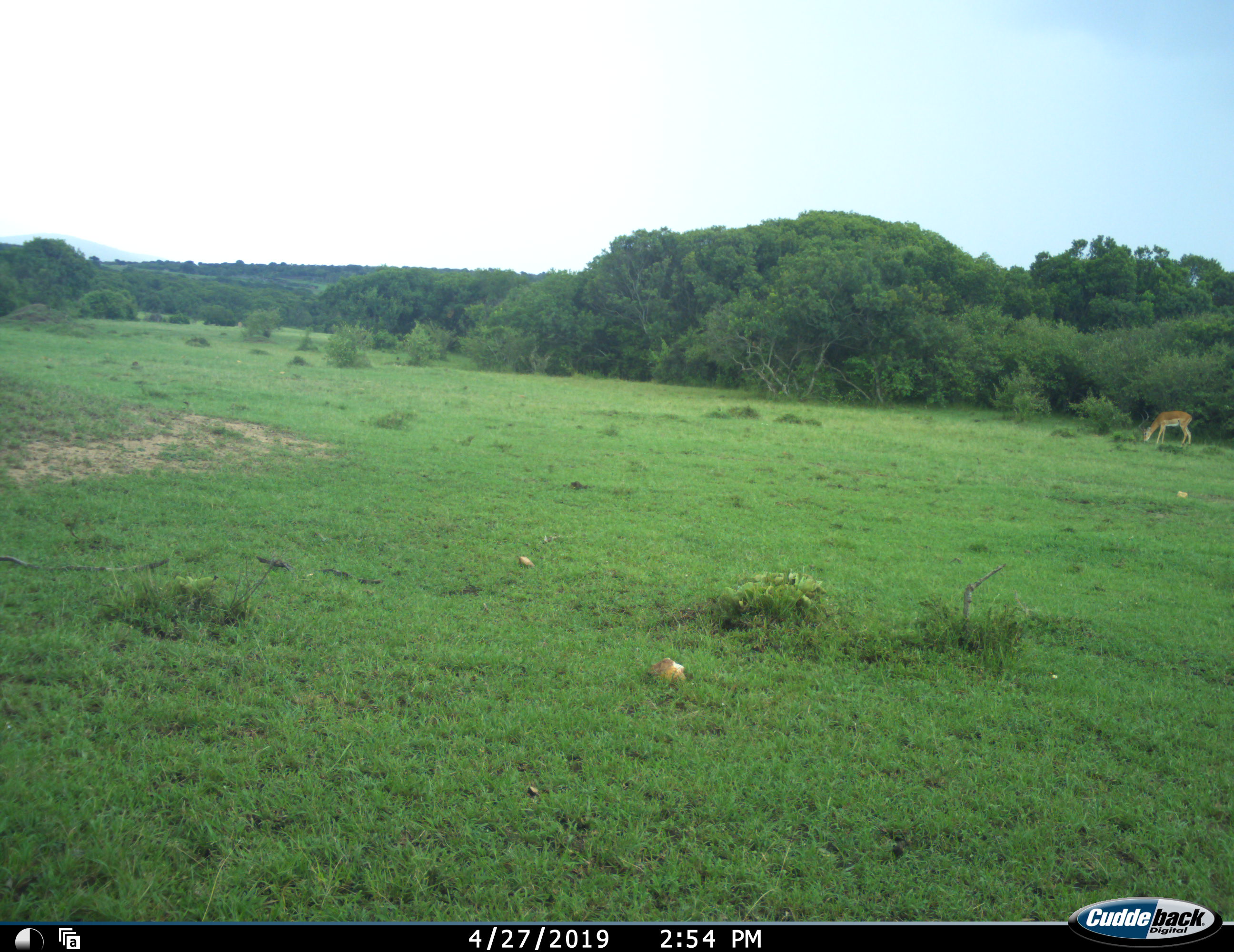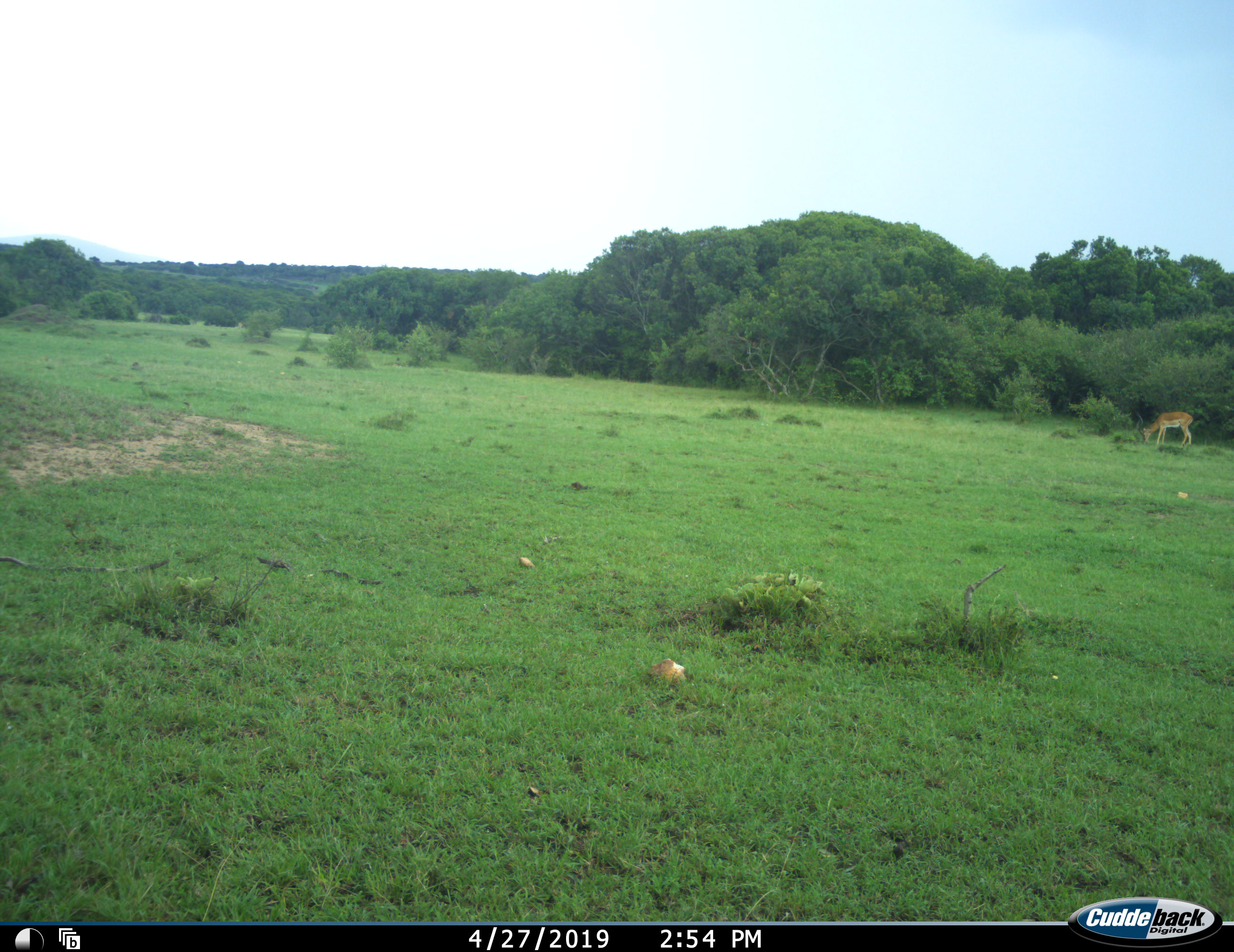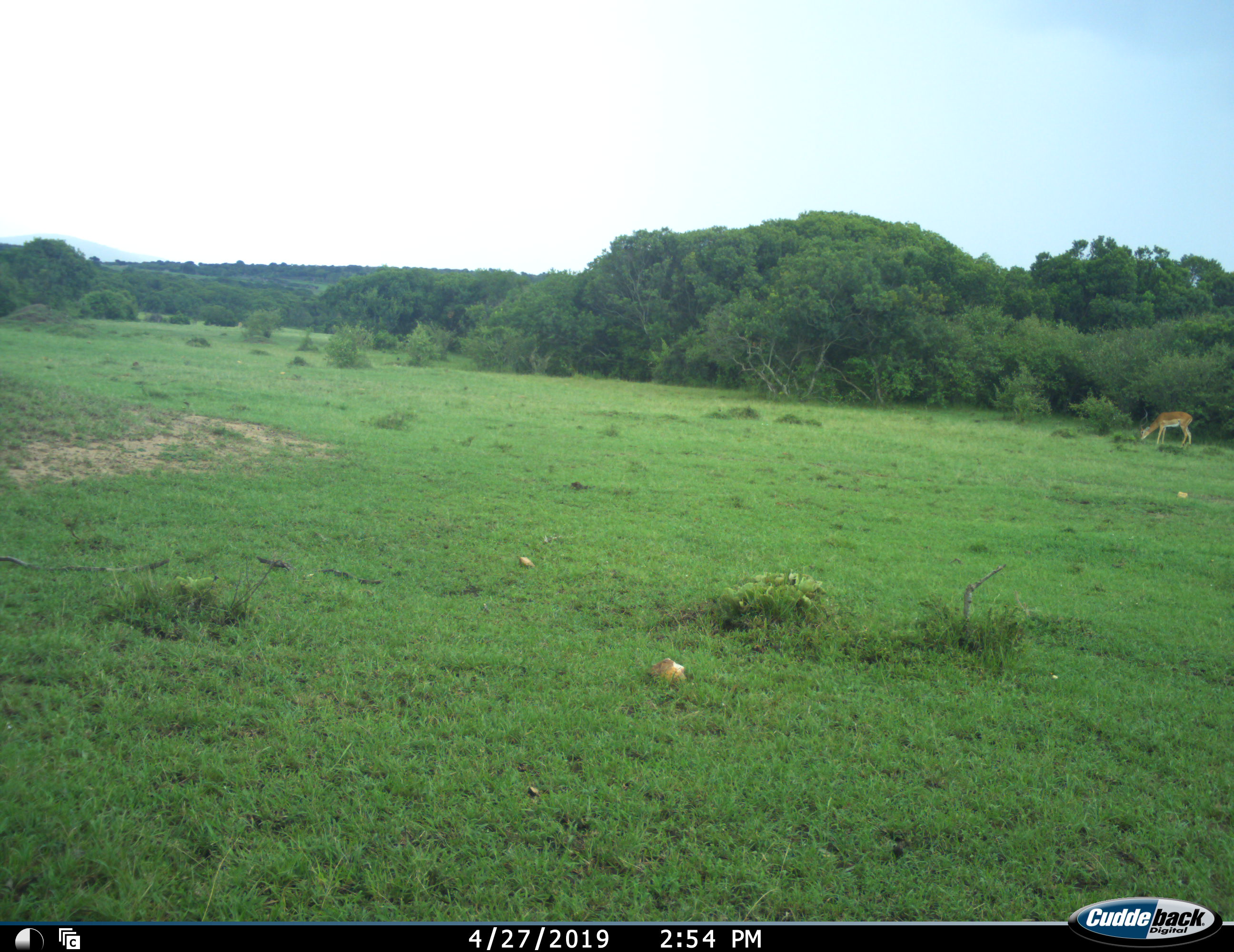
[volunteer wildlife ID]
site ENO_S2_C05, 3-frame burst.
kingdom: Animalia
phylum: Chordata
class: Mammalia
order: Artiodactyla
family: Bovidae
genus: Aepyceros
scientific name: Aepyceros melampus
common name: impala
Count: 1.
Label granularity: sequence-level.